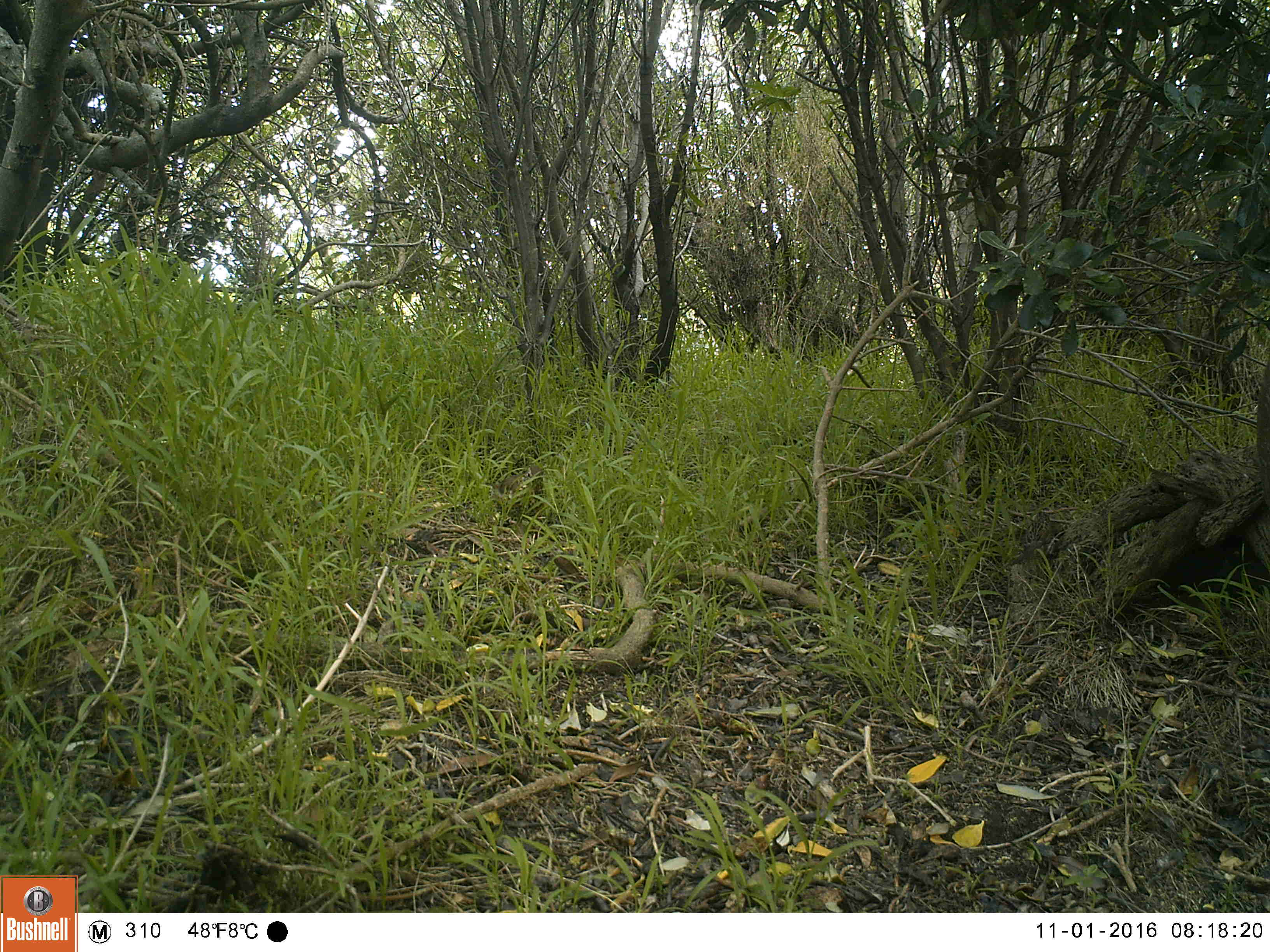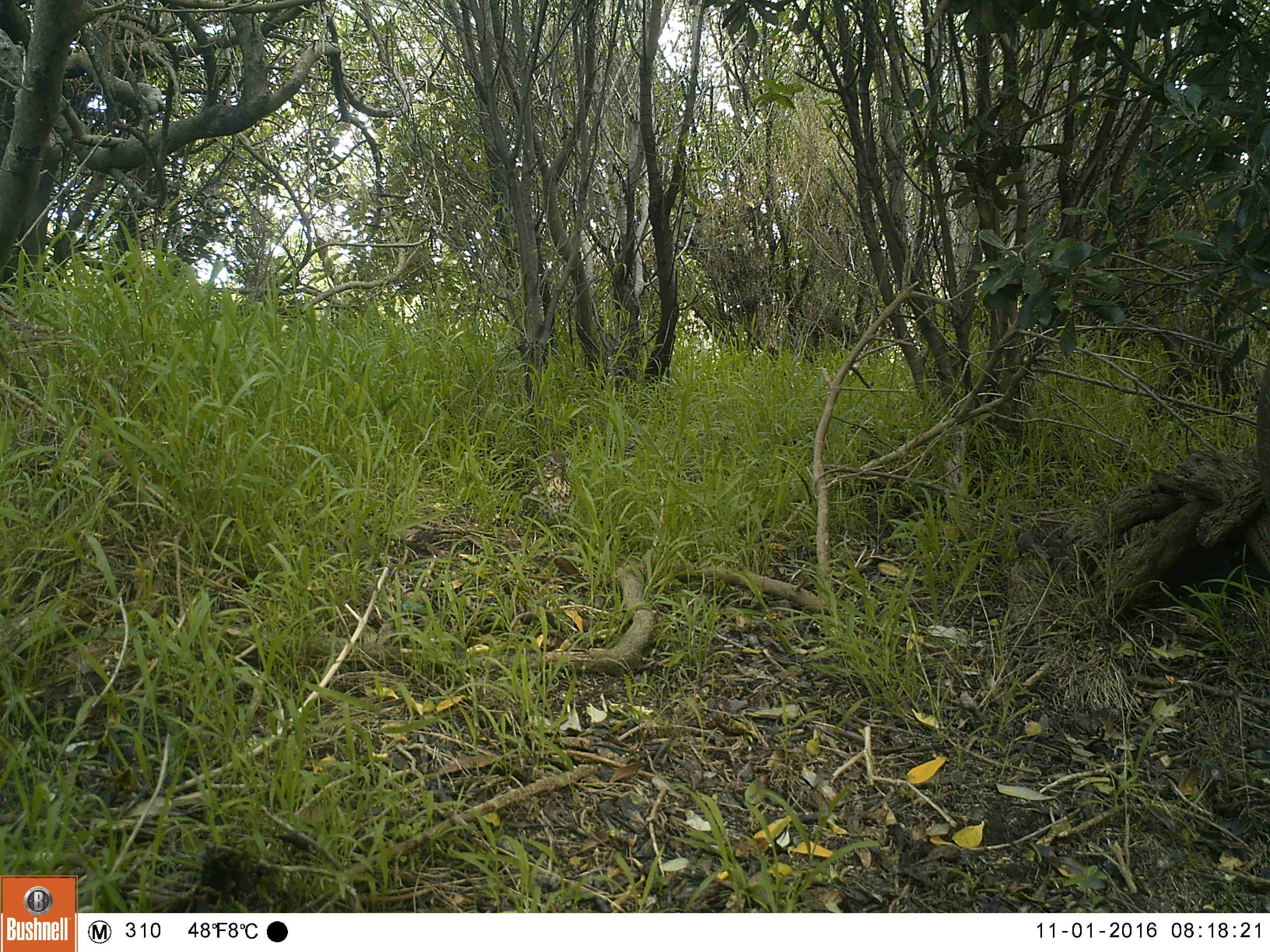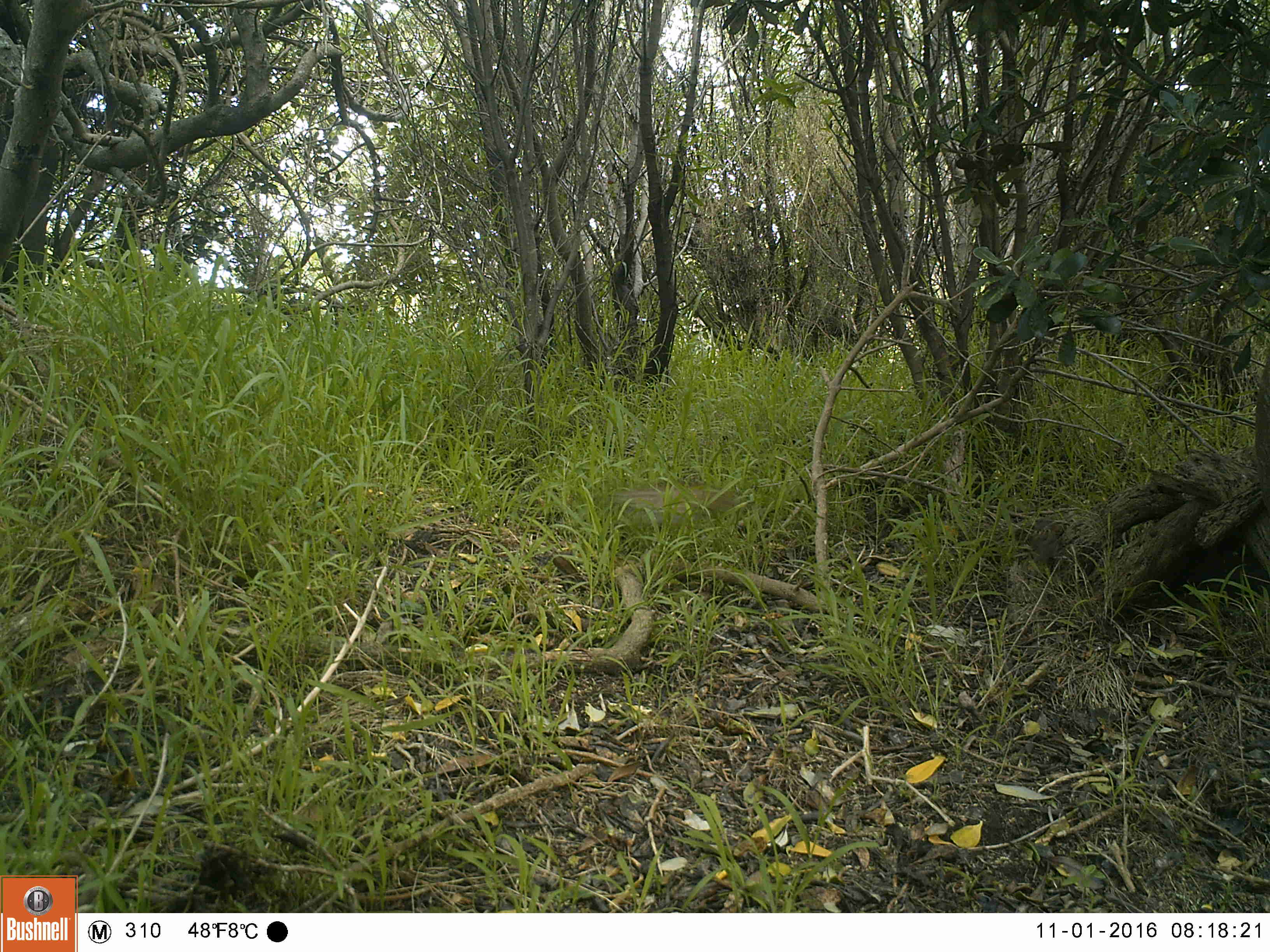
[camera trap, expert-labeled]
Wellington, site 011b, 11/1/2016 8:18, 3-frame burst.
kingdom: Animalia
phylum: Chordata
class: Aves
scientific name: Aves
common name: bird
Bird (Aves).